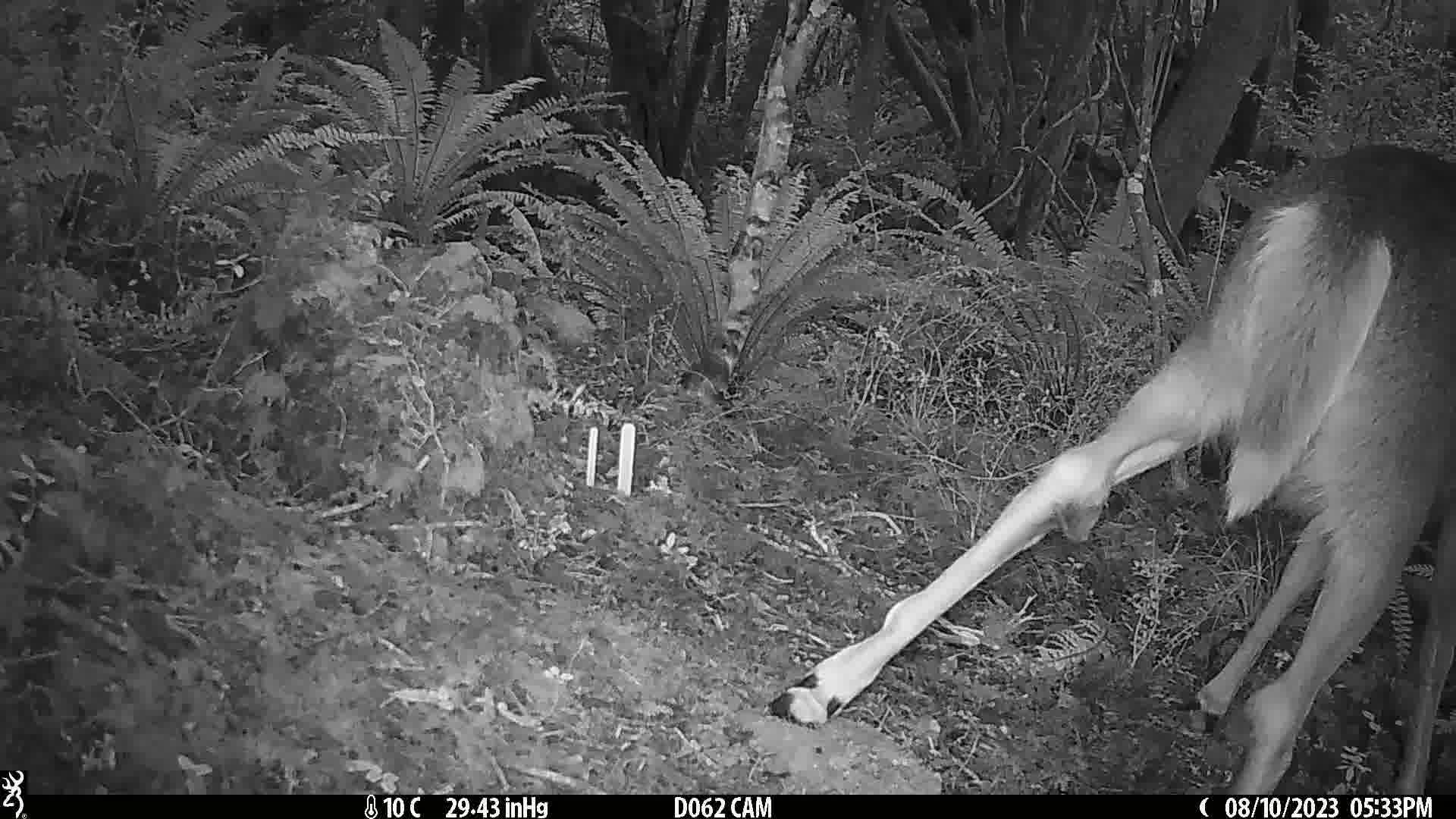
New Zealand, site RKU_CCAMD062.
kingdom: Animalia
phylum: Chordata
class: Mammalia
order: Artiodactyla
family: Cervidae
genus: Odocoileus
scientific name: Odocoileus virginianus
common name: white-tailed deer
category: white tailed deer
White tailed deer (white-tailed deer) (Odocoileus virginianus).